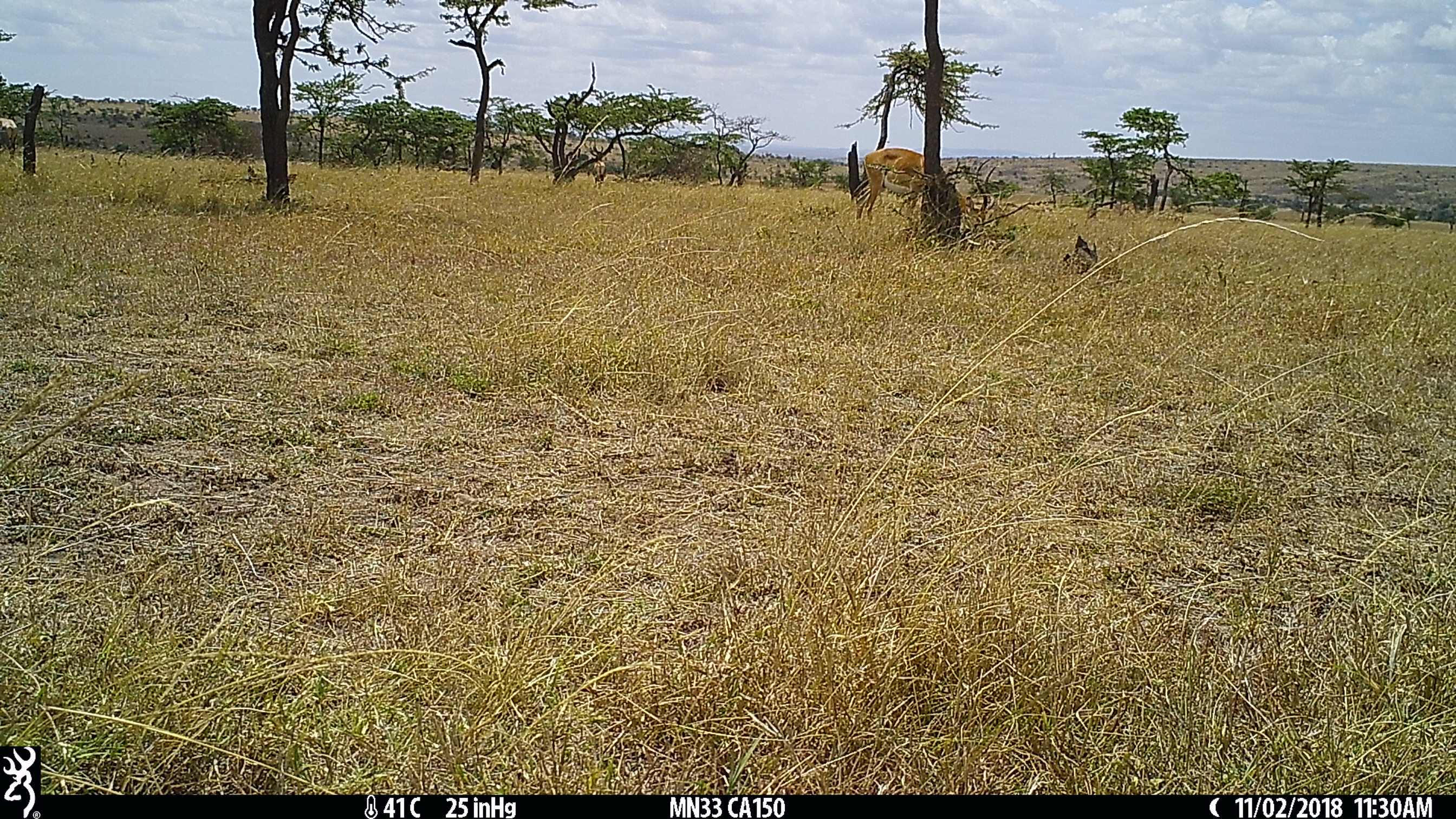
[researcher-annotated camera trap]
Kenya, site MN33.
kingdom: Animalia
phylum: Chordata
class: Mammalia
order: Artiodactyla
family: Bovidae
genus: Aepyceros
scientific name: Aepyceros melampus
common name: impala